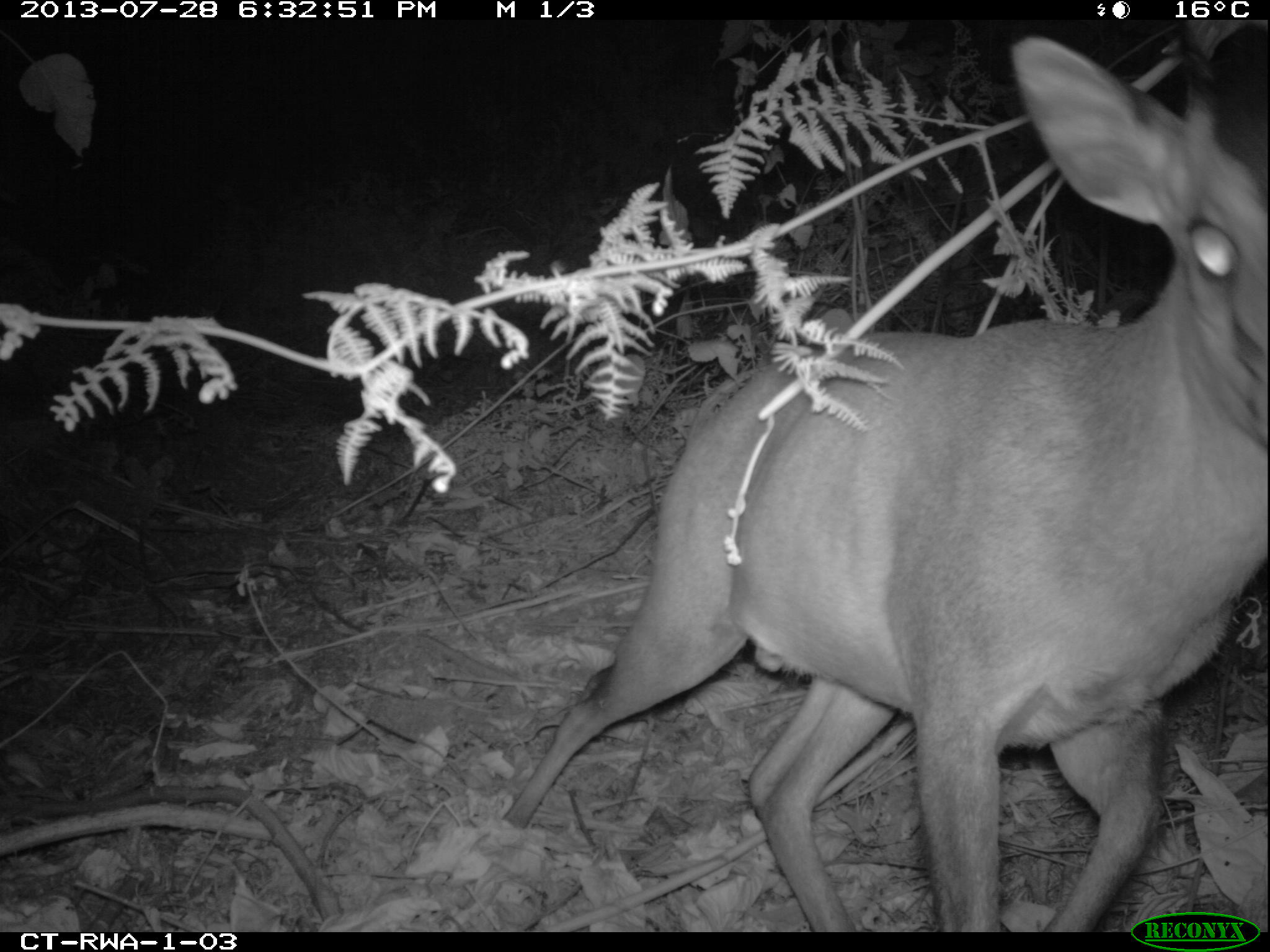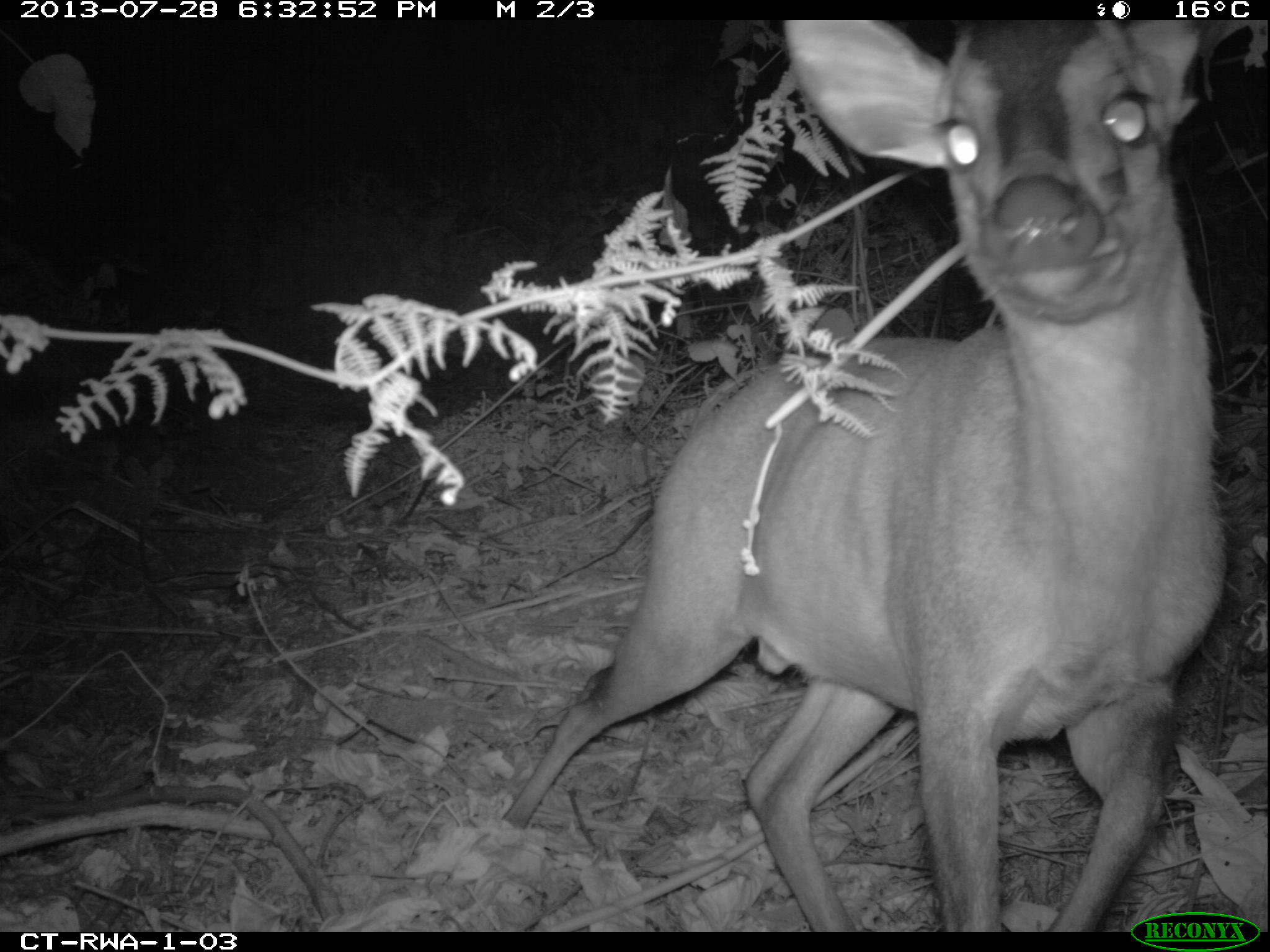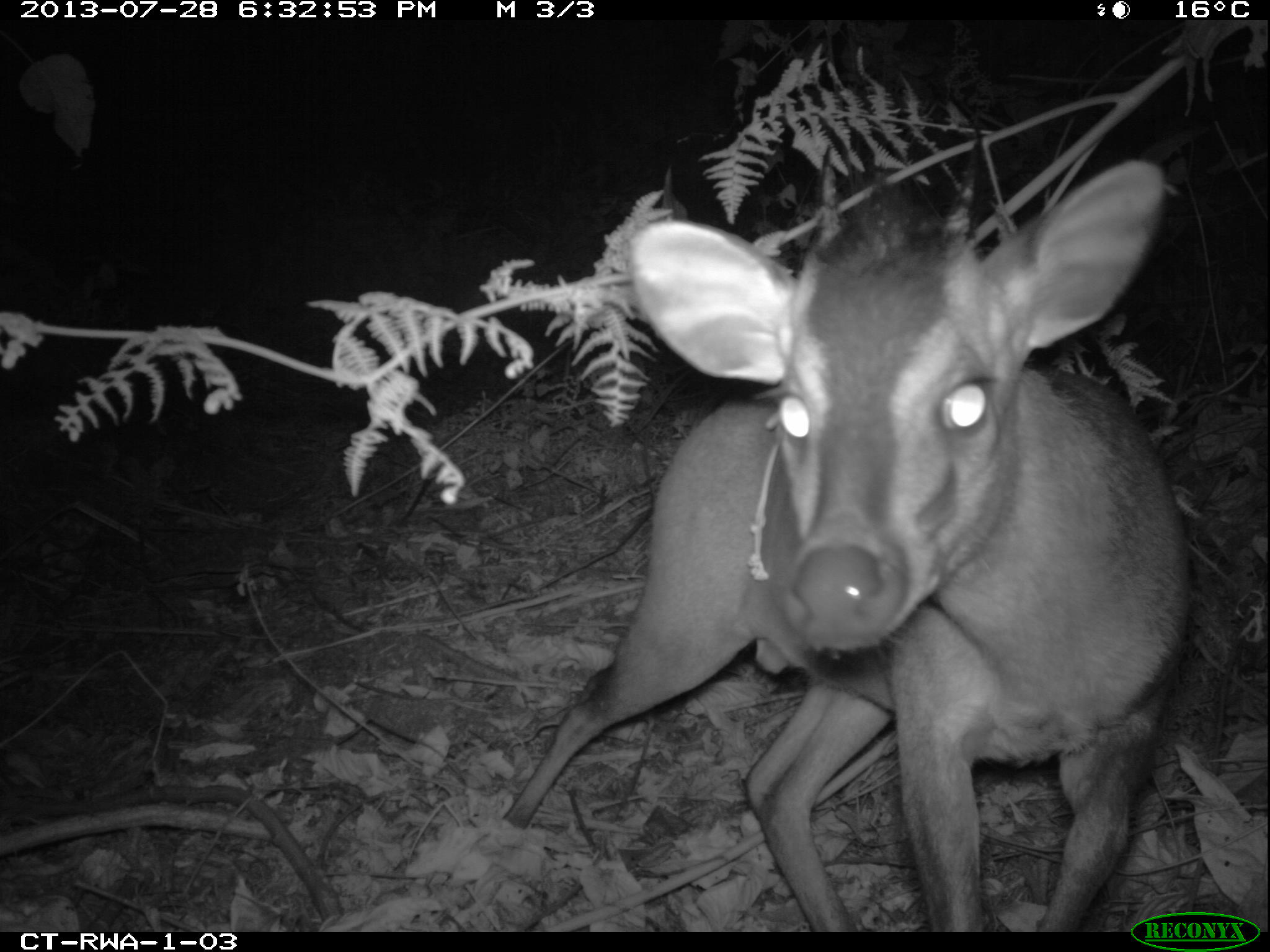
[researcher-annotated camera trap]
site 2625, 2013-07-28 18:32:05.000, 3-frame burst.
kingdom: Animalia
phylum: Chordata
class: Mammalia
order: Artiodactyla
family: Bovidae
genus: Cephalophus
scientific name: Cephalophus nigrifrons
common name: black-fronted duiker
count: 2